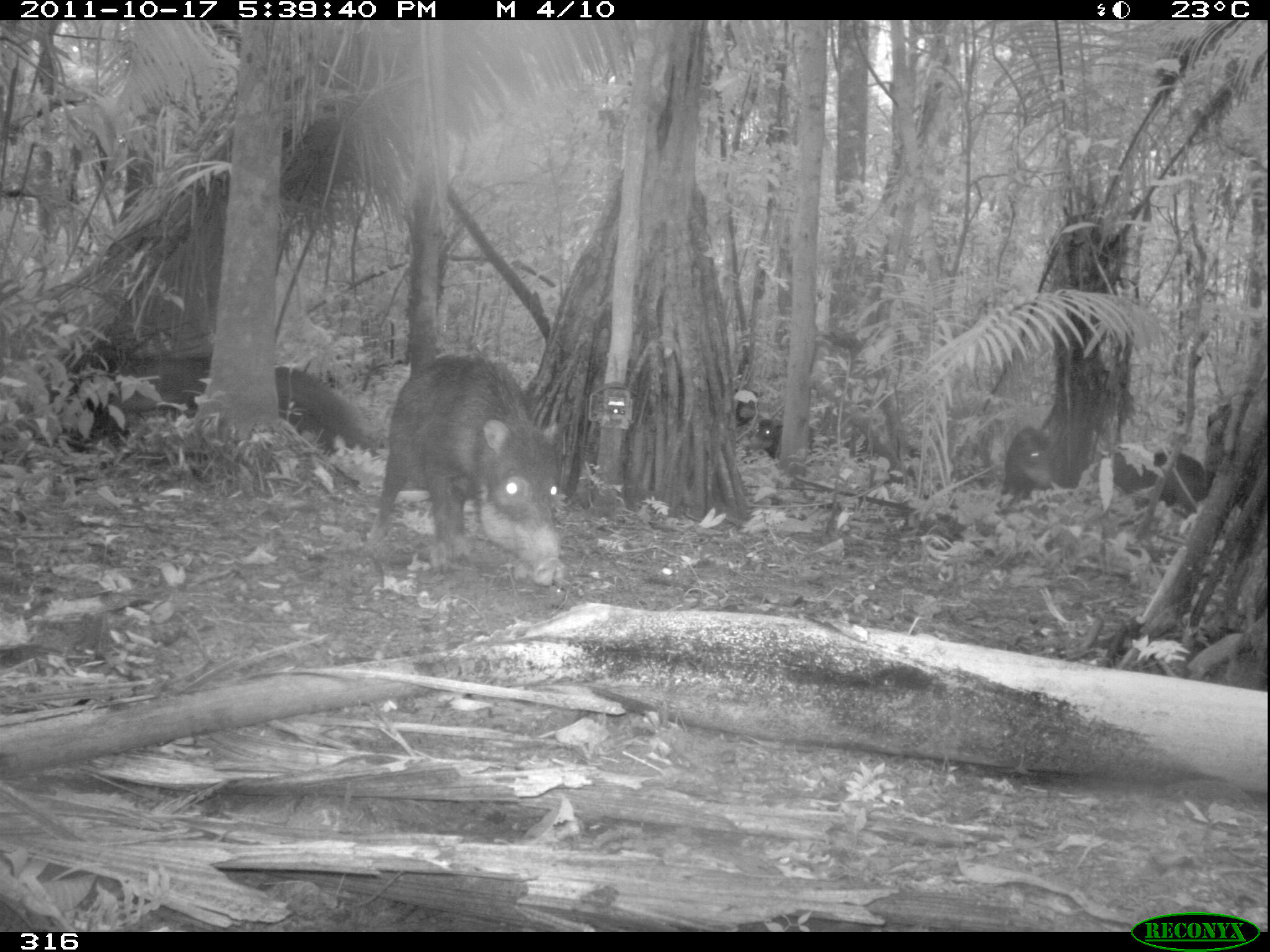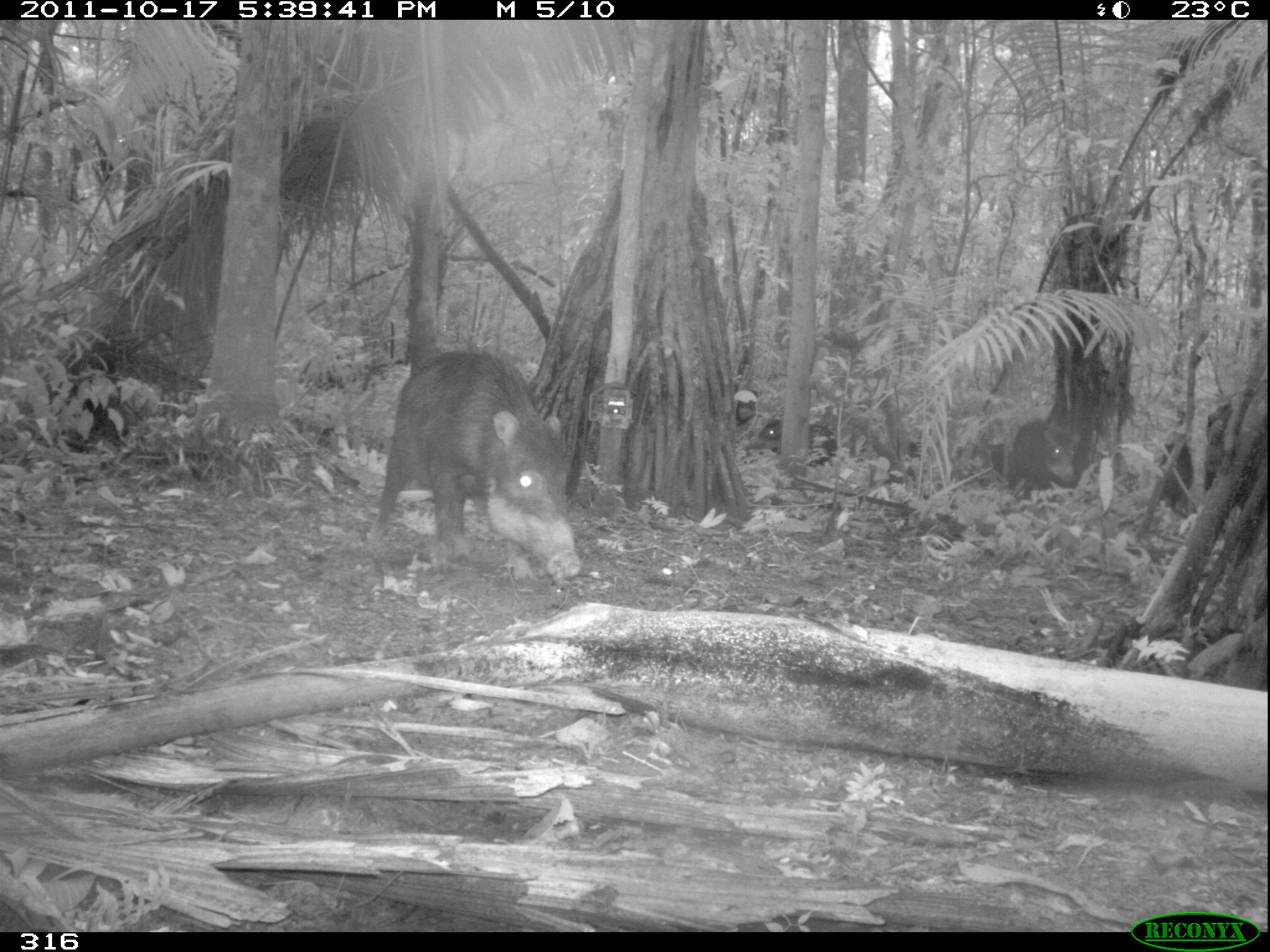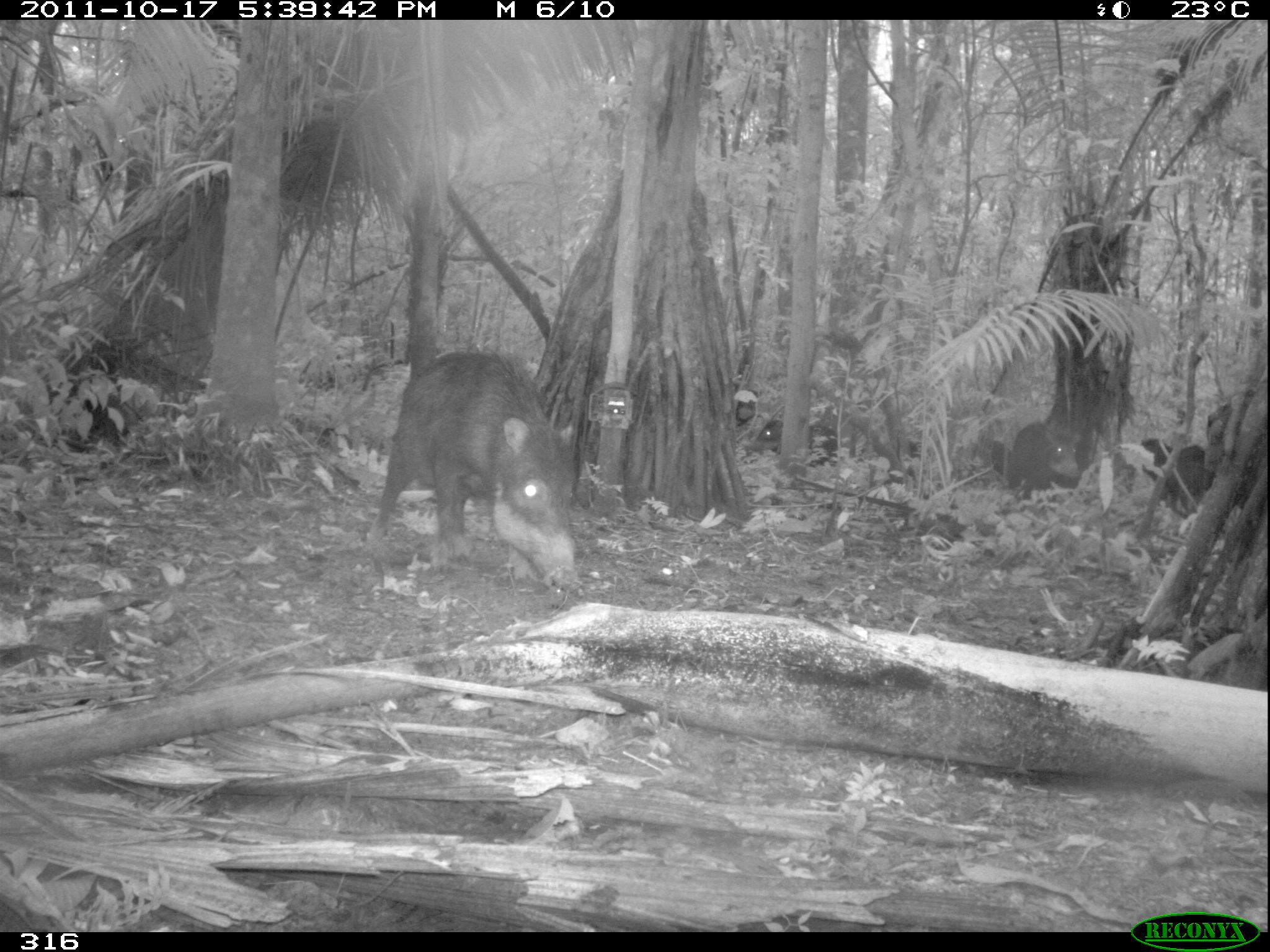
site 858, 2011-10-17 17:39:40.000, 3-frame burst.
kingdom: Animalia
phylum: Chordata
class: Mammalia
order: Artiodactyla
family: Tayassuidae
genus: Tayassu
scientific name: Tayassu pecari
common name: white-lipped peccary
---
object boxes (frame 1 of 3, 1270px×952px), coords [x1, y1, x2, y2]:
tayassu pecari: [361, 353, 572, 595]; [266, 358, 385, 463]; [85, 340, 214, 421]; [1087, 441, 1220, 519]; [995, 427, 1062, 521]; [747, 416, 816, 462]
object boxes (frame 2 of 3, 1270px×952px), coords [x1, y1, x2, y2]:
tayassu pecari: [361, 347, 584, 593]; [1138, 426, 1263, 567]; [999, 414, 1083, 509]; [750, 415, 841, 473]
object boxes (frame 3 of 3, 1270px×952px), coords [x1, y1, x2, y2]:
tayassu pecari: [359, 345, 583, 588]; [1138, 434, 1227, 522]; [999, 419, 1080, 506]; [748, 415, 850, 479]